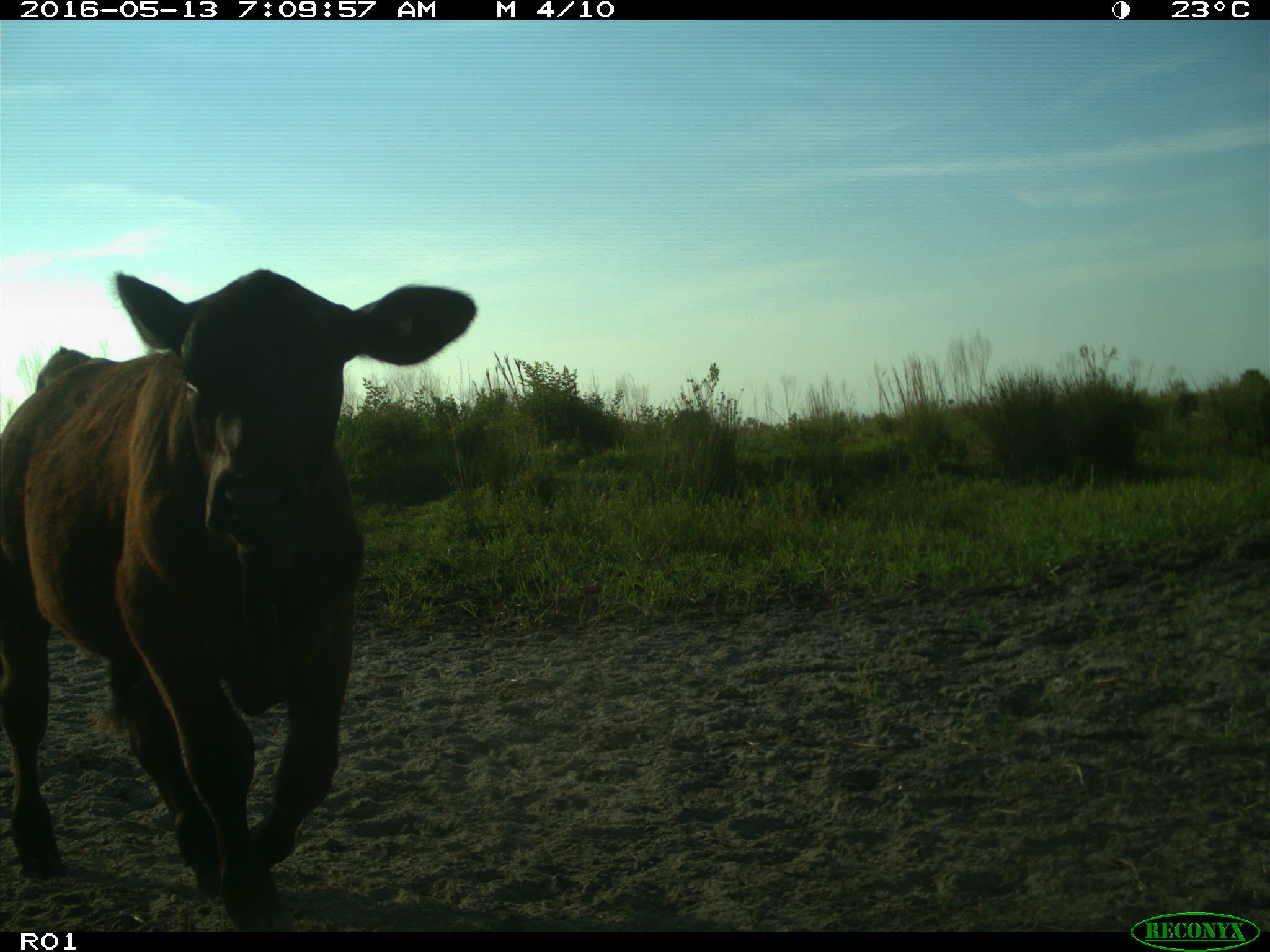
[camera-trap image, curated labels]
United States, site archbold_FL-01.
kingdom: Animalia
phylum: Chordata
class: Mammalia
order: Artiodactyla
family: Bovidae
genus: Bos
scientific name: Bos taurus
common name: domestic cow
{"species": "Bos taurus (domestic cow)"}